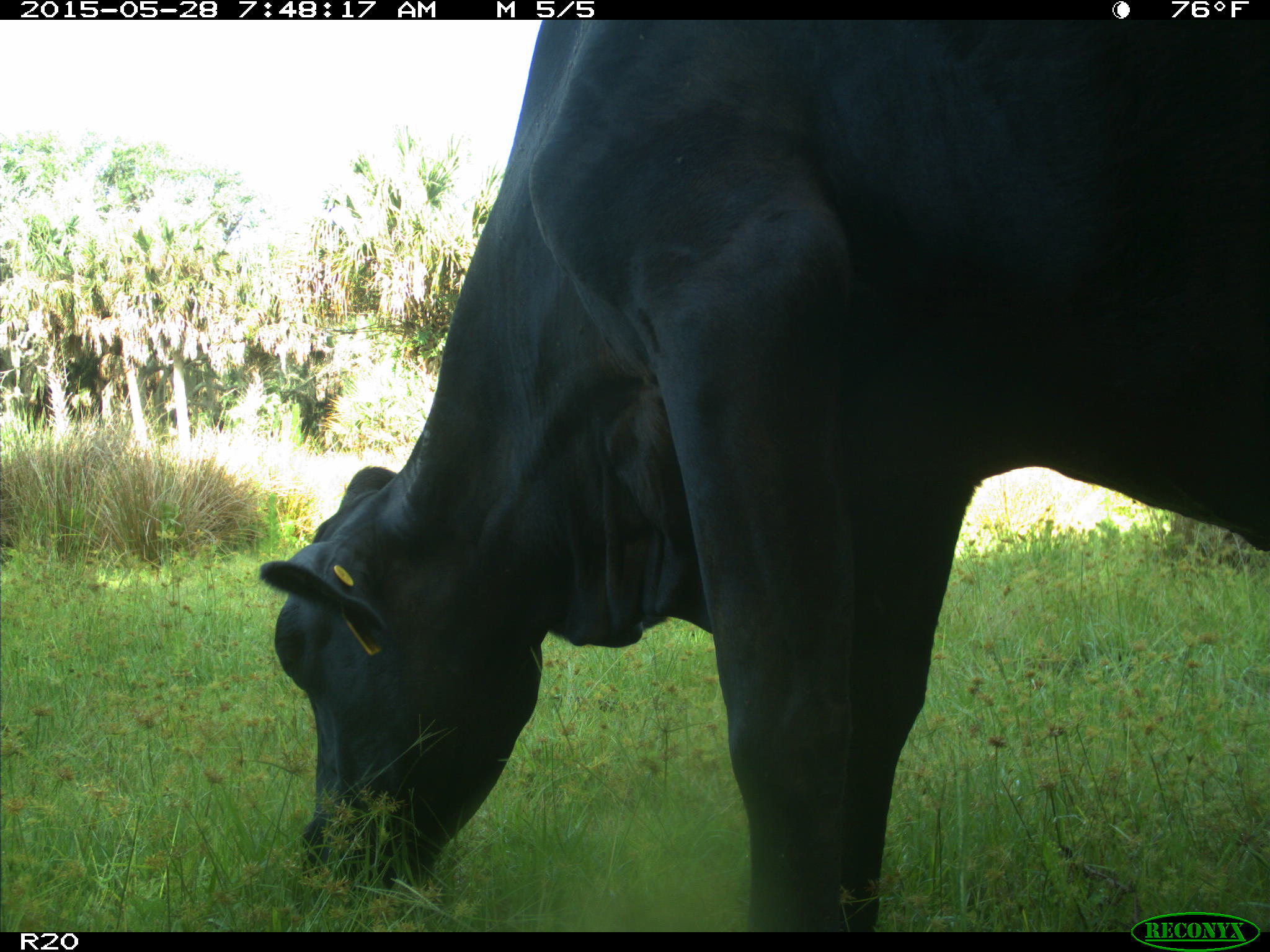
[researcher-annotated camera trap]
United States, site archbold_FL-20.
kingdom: Animalia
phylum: Chordata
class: Mammalia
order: Artiodactyla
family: Bovidae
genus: Bos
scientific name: Bos taurus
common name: domestic cow